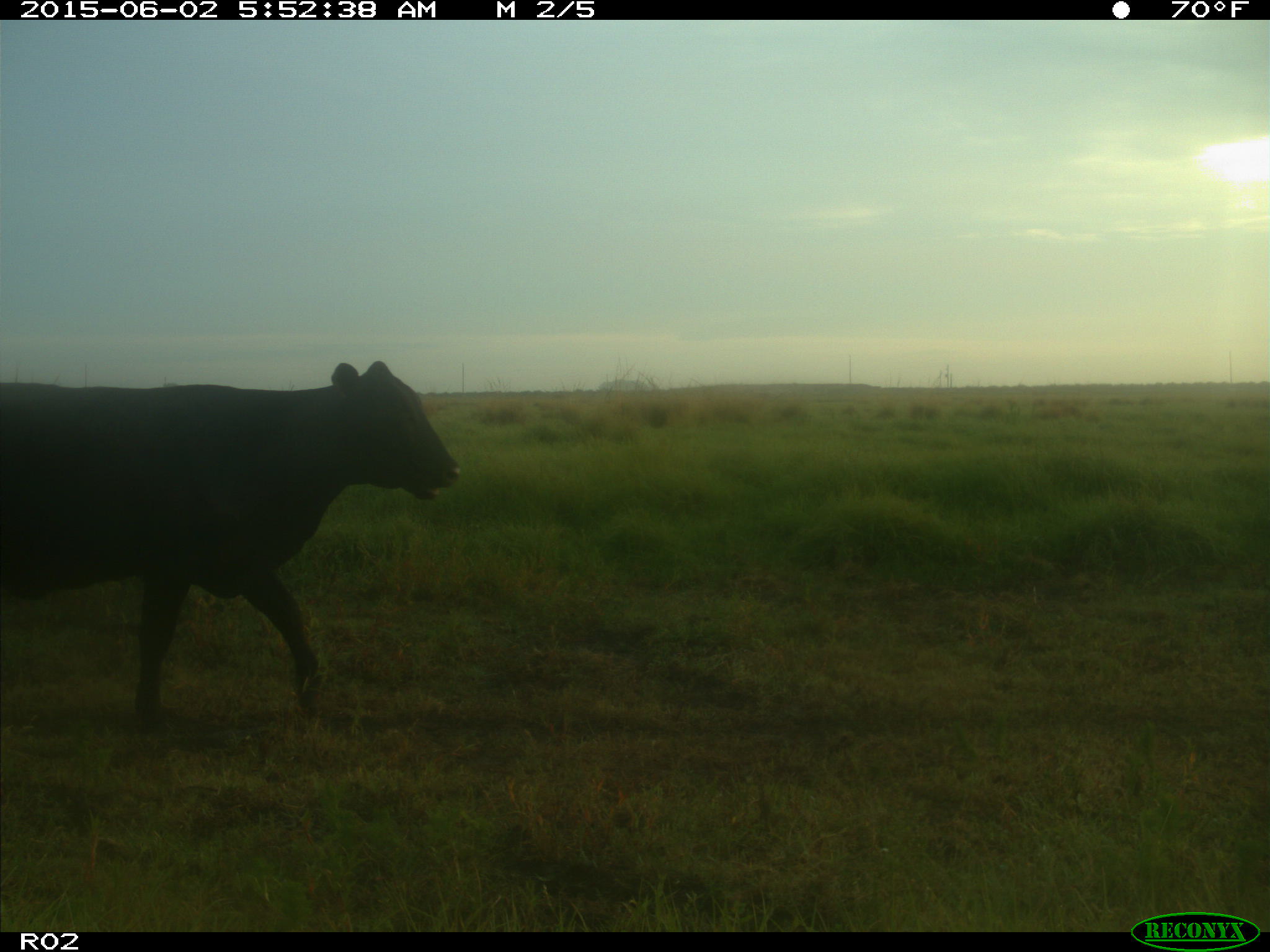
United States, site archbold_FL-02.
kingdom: Animalia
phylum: Chordata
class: Mammalia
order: Artiodactyla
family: Bovidae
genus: Bos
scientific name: Bos taurus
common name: domestic cow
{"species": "Bos taurus (domestic cow)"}